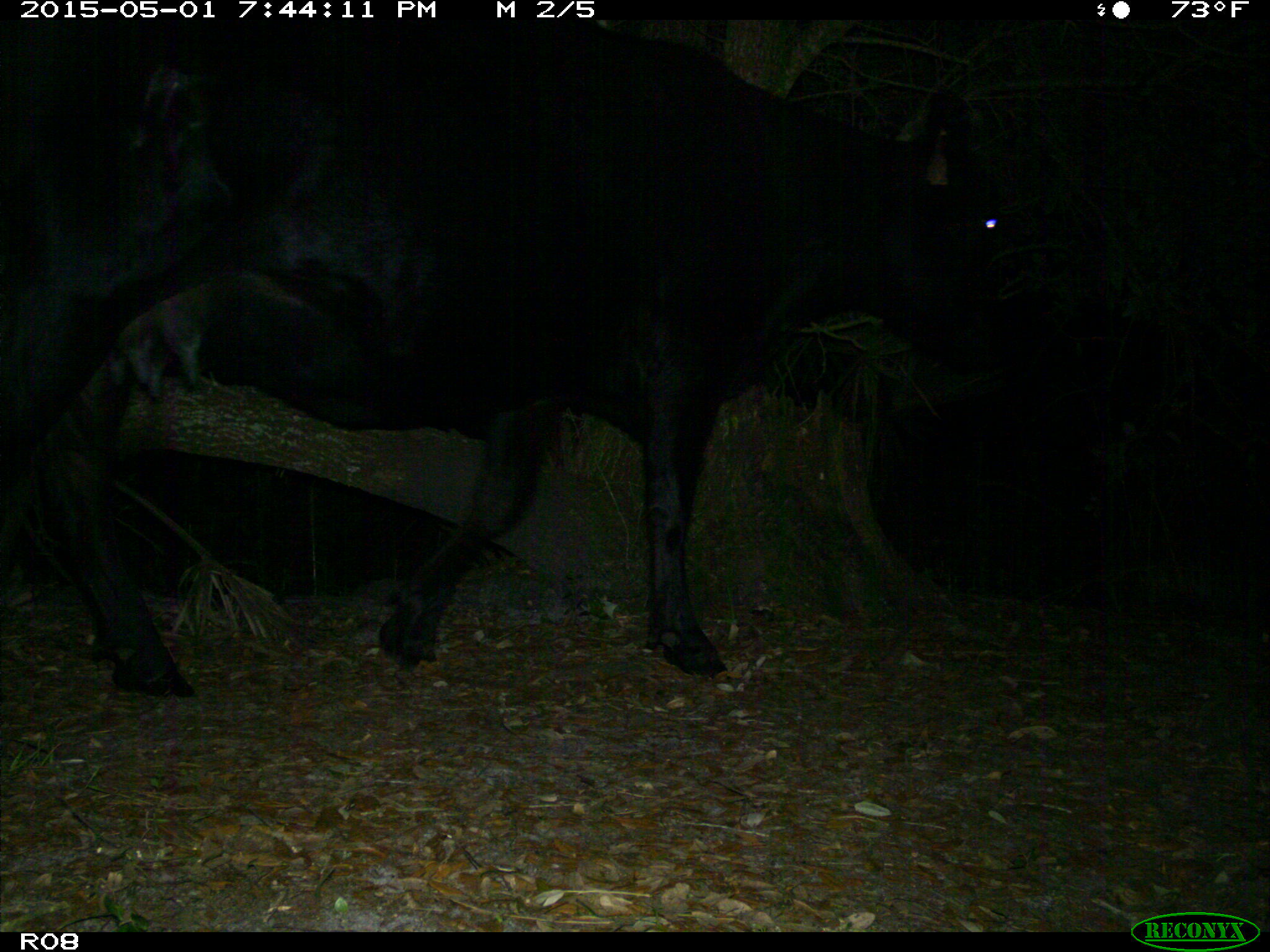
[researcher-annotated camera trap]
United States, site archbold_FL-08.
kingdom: Animalia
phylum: Chordata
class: Mammalia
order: Artiodactyla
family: Bovidae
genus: Bos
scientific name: Bos taurus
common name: domestic cow